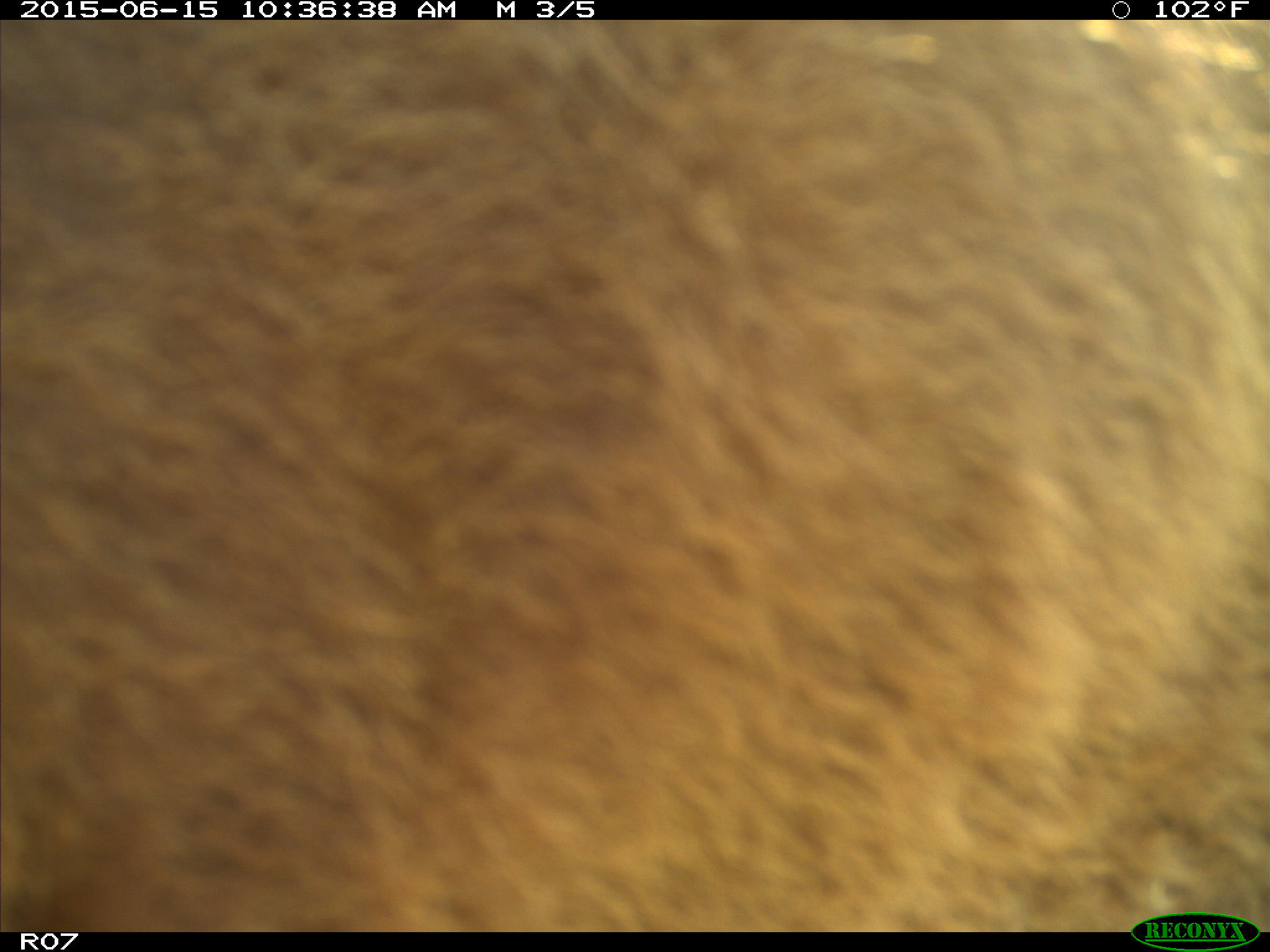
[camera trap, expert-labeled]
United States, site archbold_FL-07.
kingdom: Animalia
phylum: Chordata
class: Mammalia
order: Artiodactyla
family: Bovidae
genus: Bos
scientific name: Bos taurus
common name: domestic cow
Bos taurus (domestic cow).